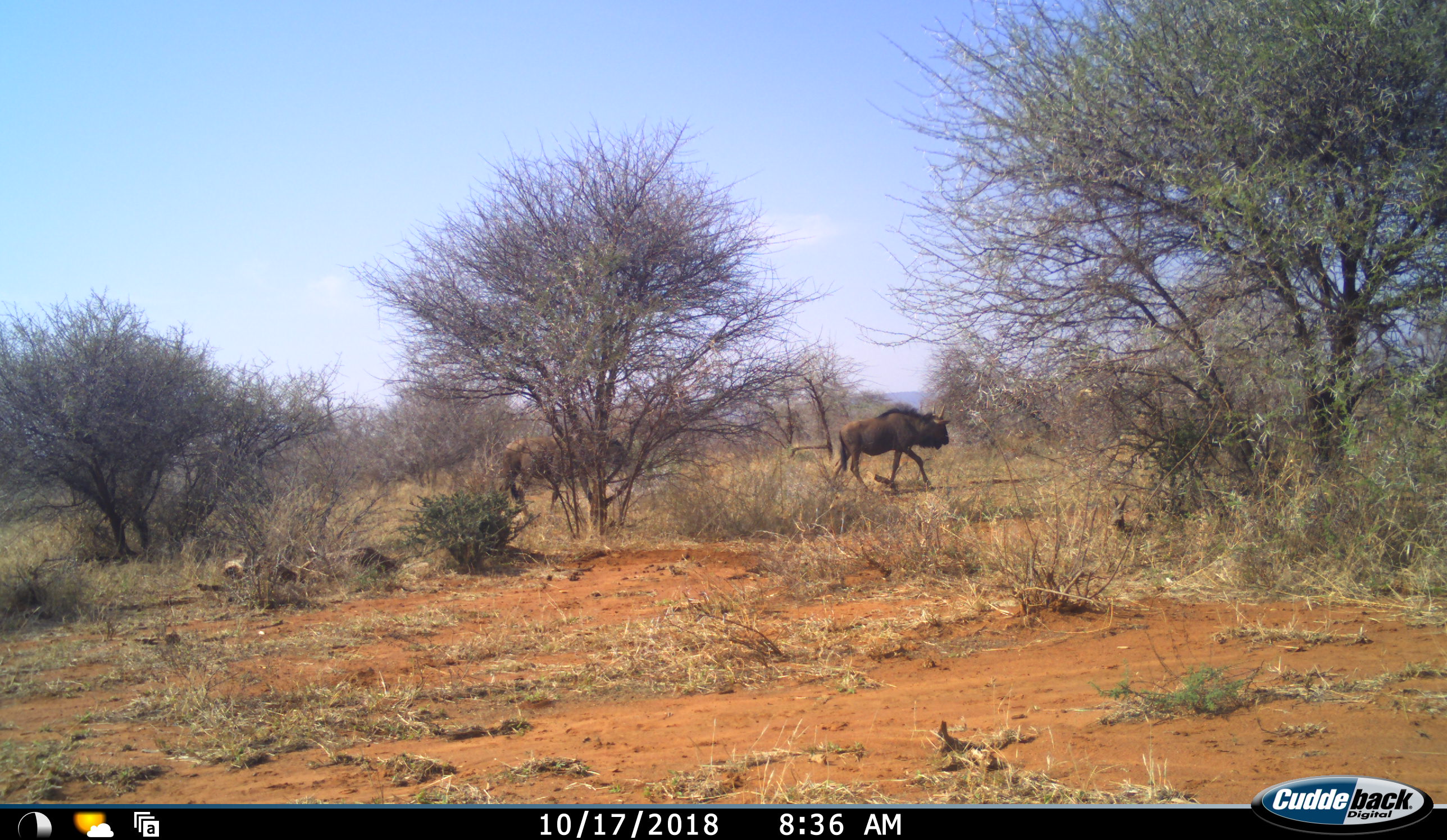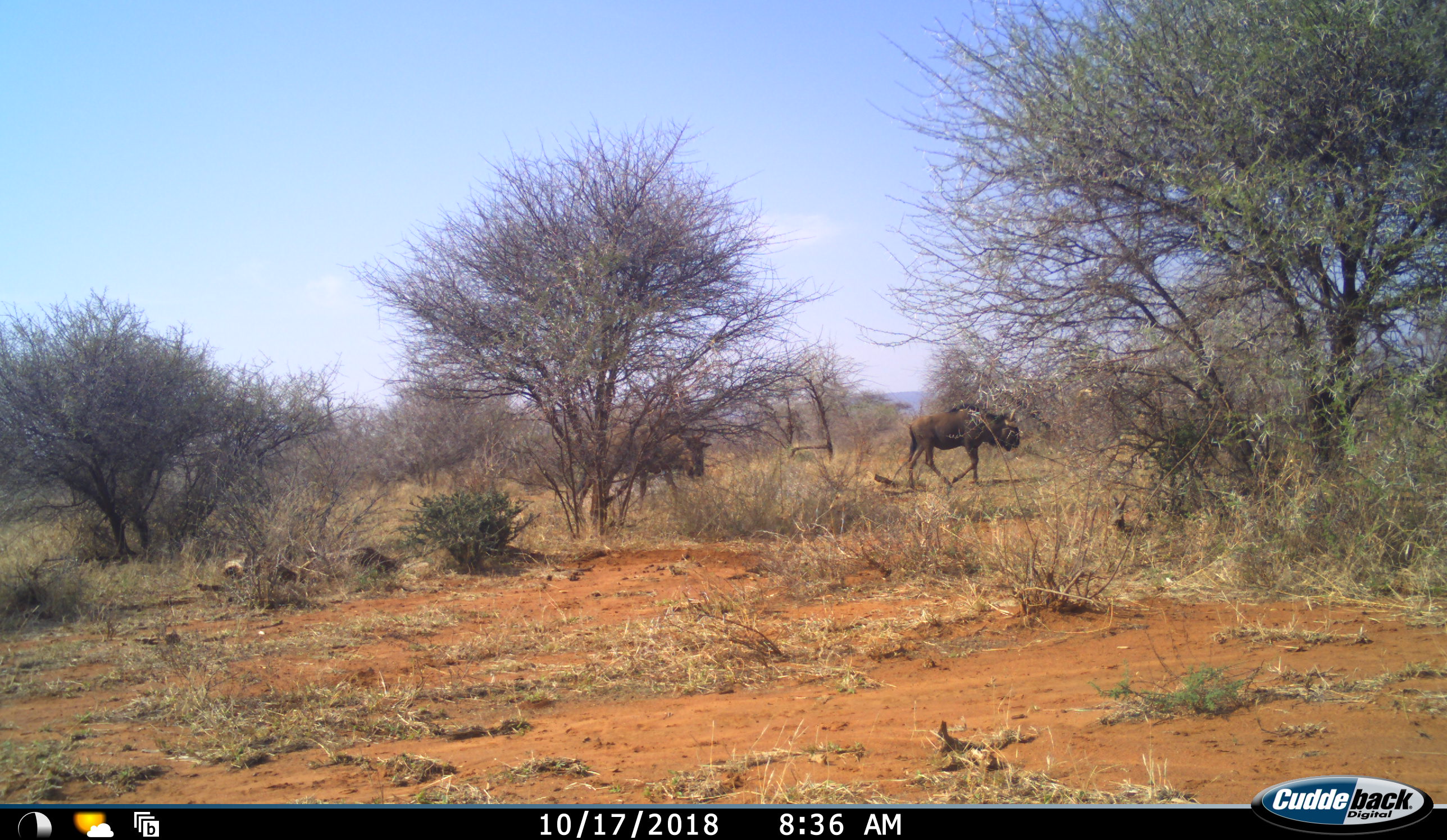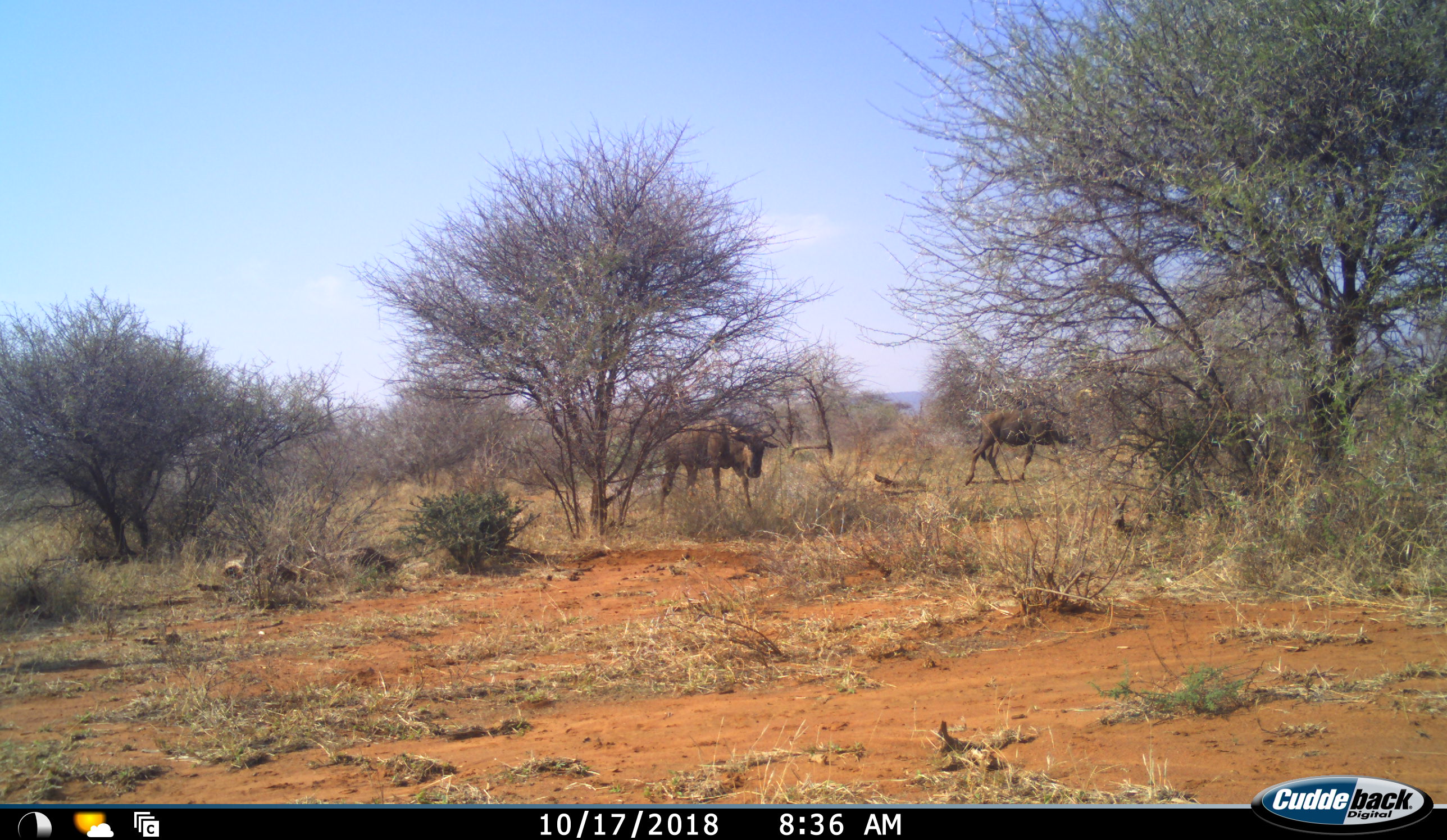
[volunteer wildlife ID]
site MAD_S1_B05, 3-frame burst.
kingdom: Animalia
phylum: Chordata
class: Mammalia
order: Artiodactyla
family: Bovidae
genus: Connochaetes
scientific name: Connochaetes taurinus taurinus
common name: blue wildebeest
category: wildebeestblue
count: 2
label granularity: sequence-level